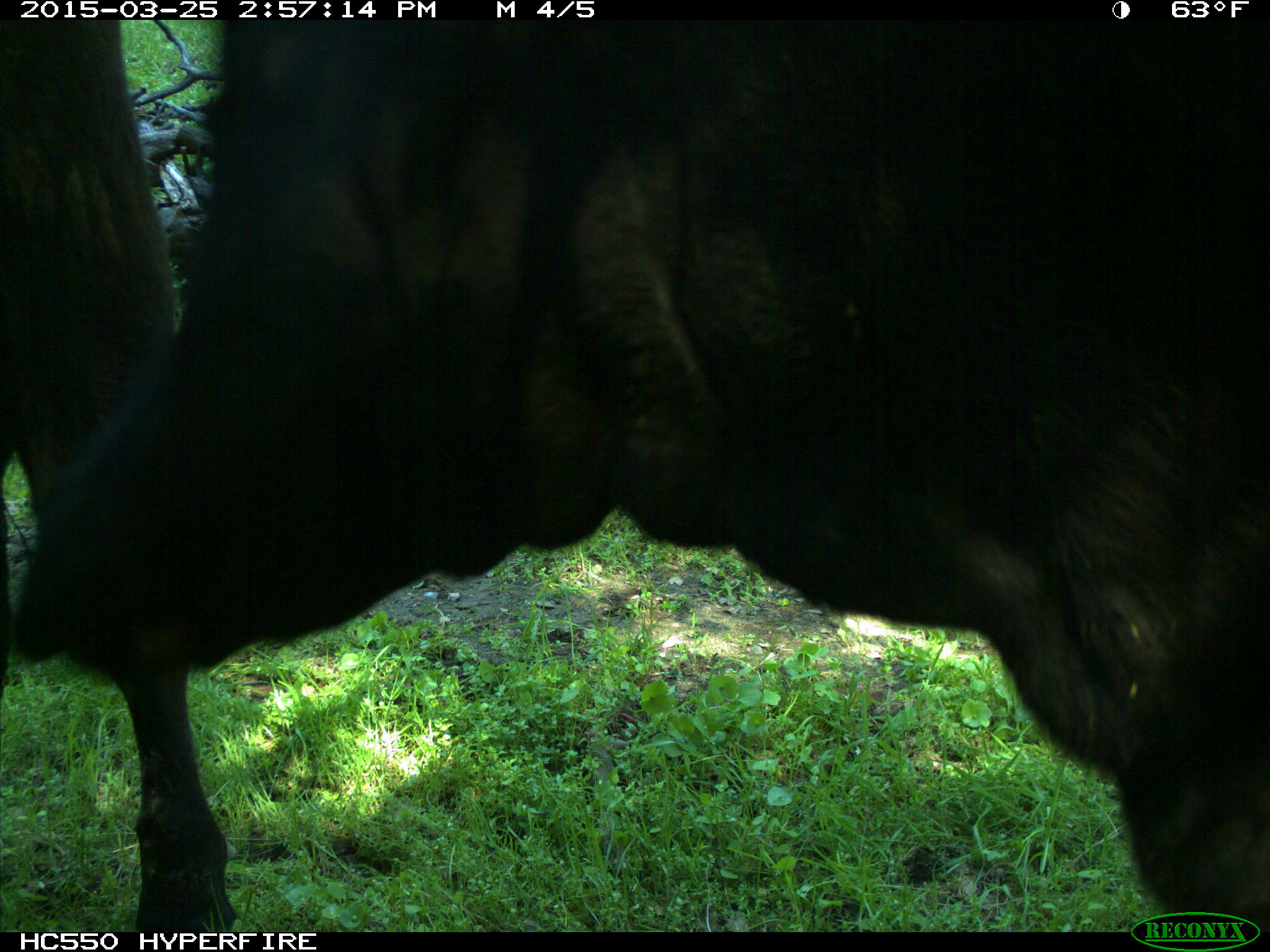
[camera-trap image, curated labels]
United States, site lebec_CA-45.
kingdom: Animalia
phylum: Chordata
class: Mammalia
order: Artiodactyla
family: Bovidae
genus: Bos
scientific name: Bos taurus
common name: domestic cow